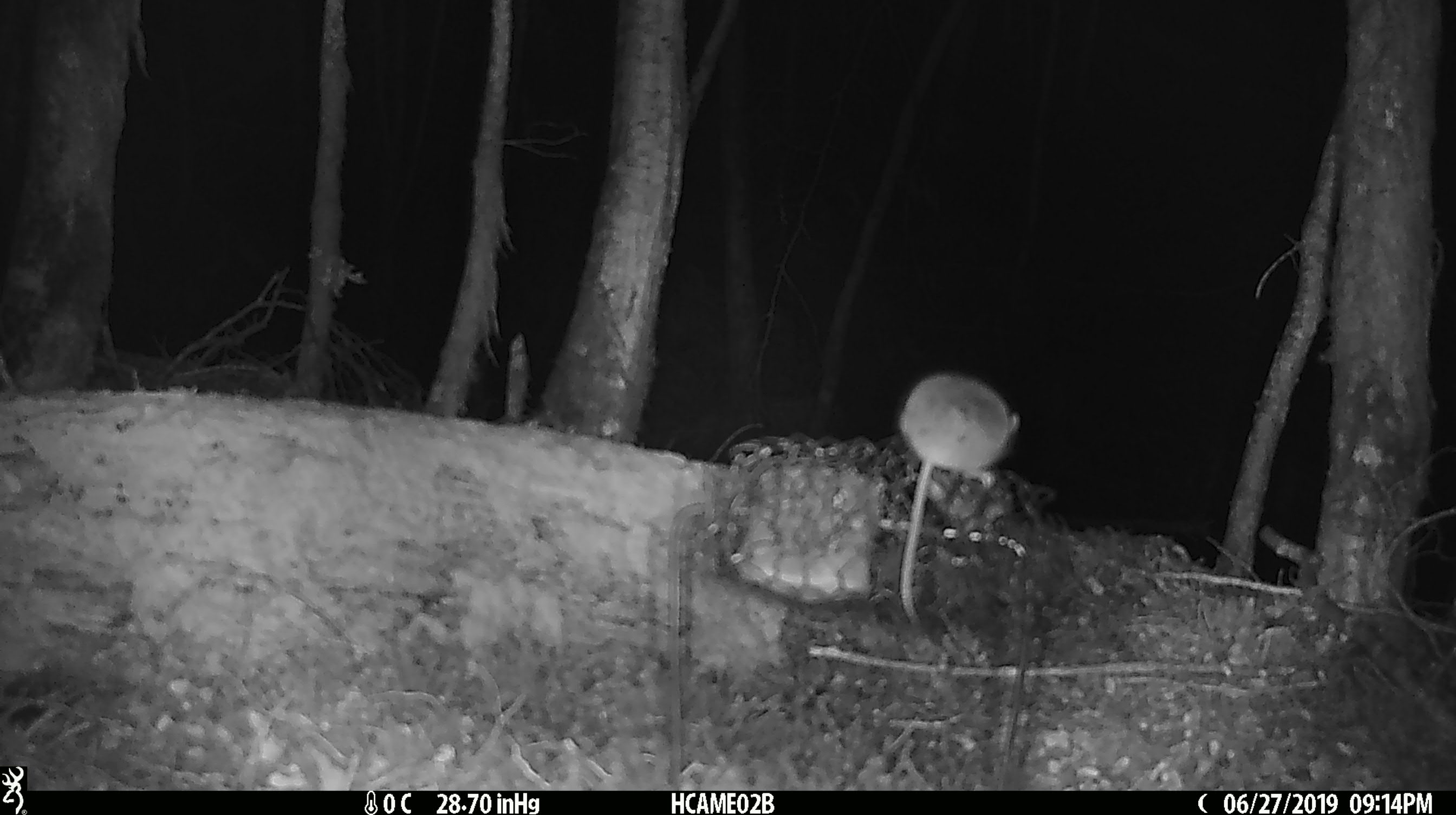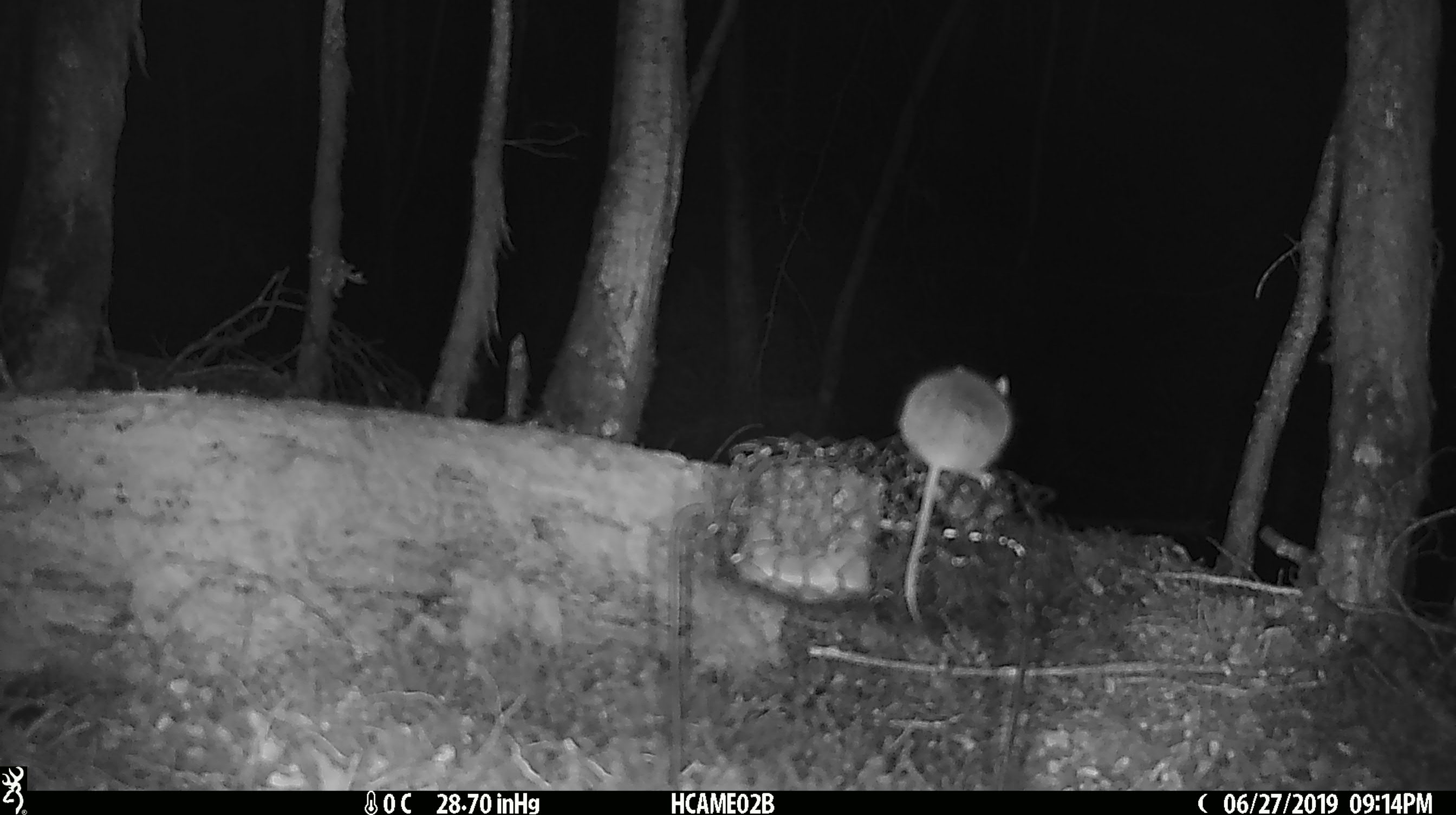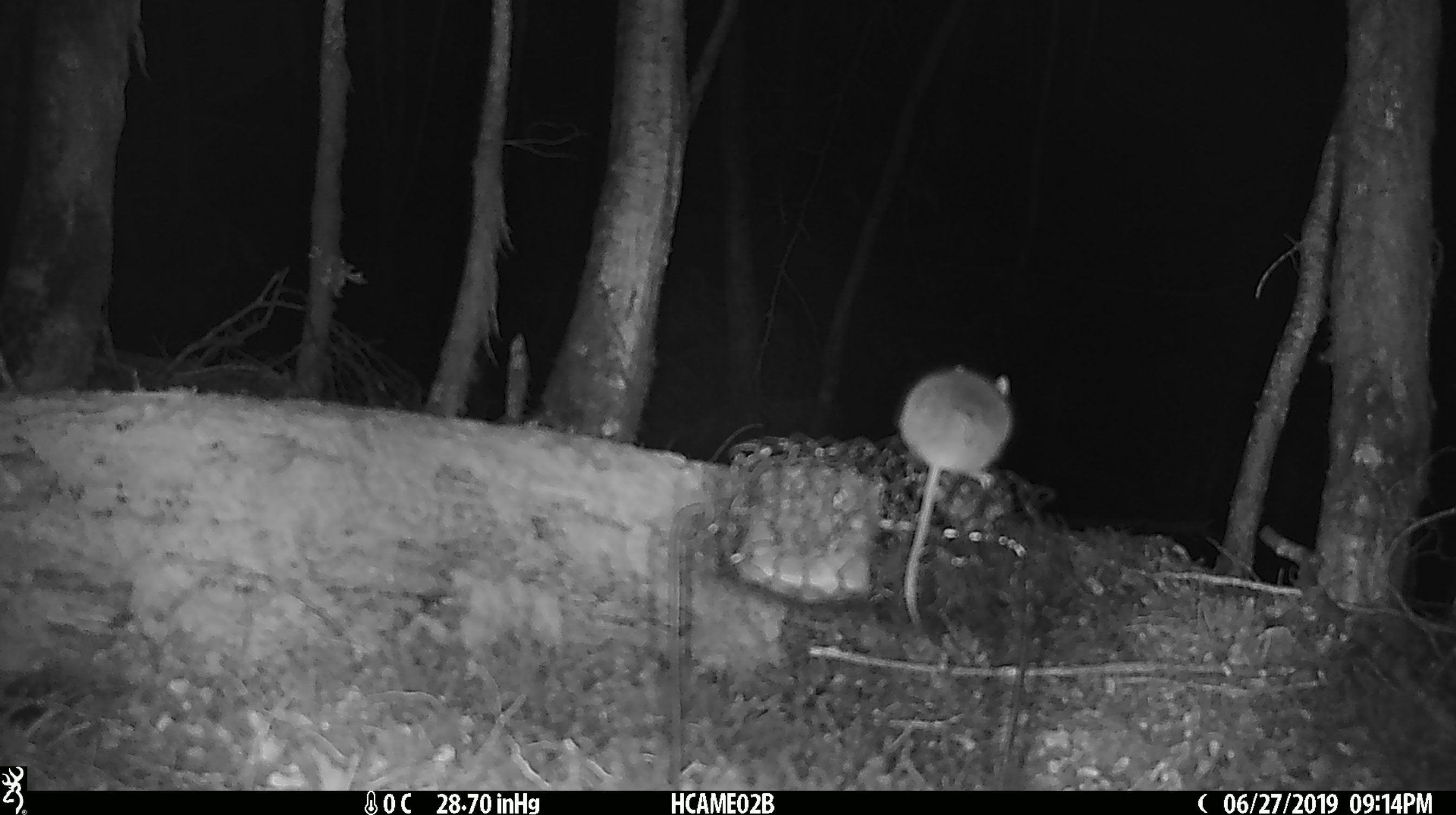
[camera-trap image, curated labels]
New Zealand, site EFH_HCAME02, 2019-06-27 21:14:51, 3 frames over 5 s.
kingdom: Animalia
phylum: Chordata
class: Mammalia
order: Rodentia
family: Muridae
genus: Mus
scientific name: Mus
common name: mouse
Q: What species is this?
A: Mouse (Mus).